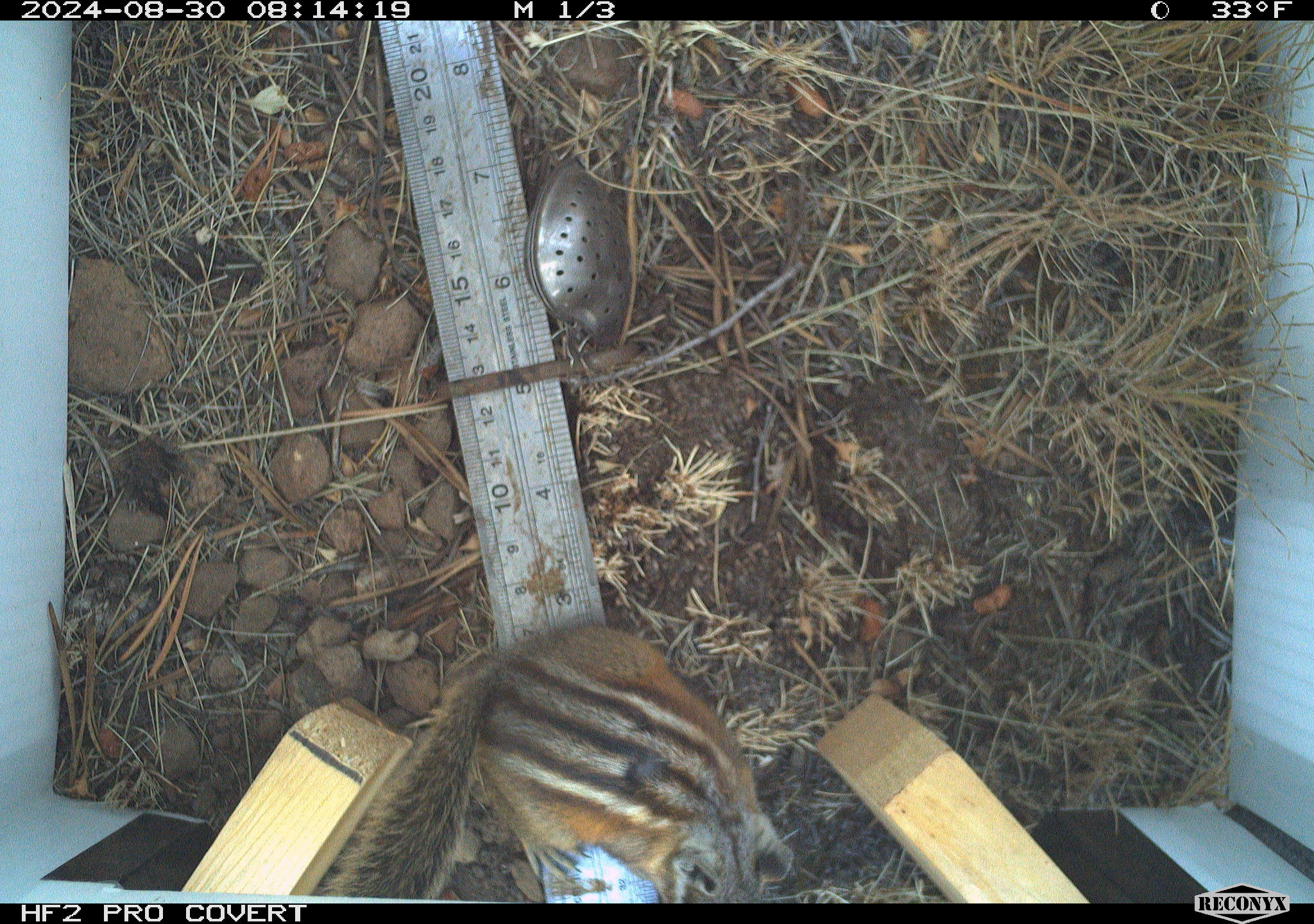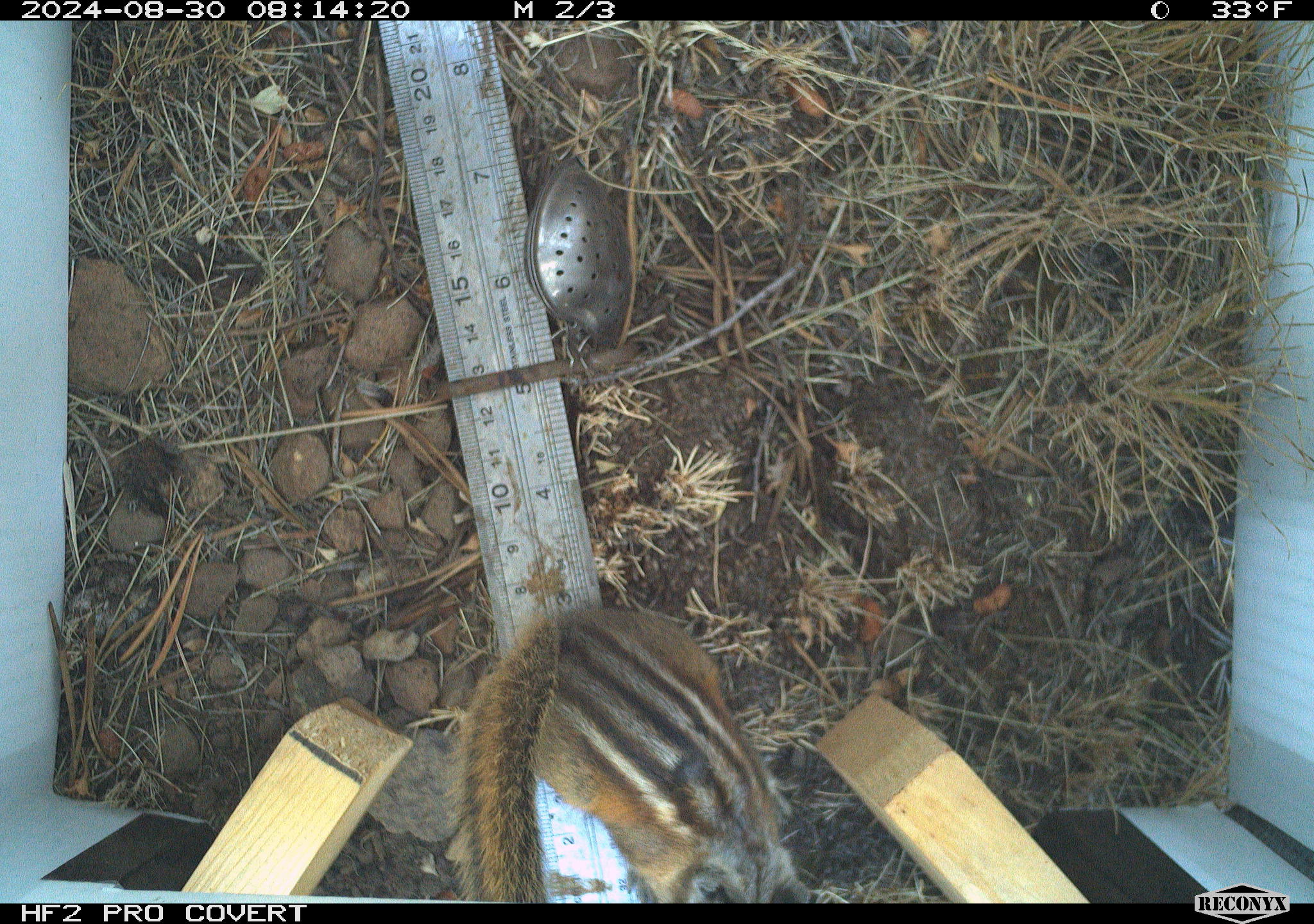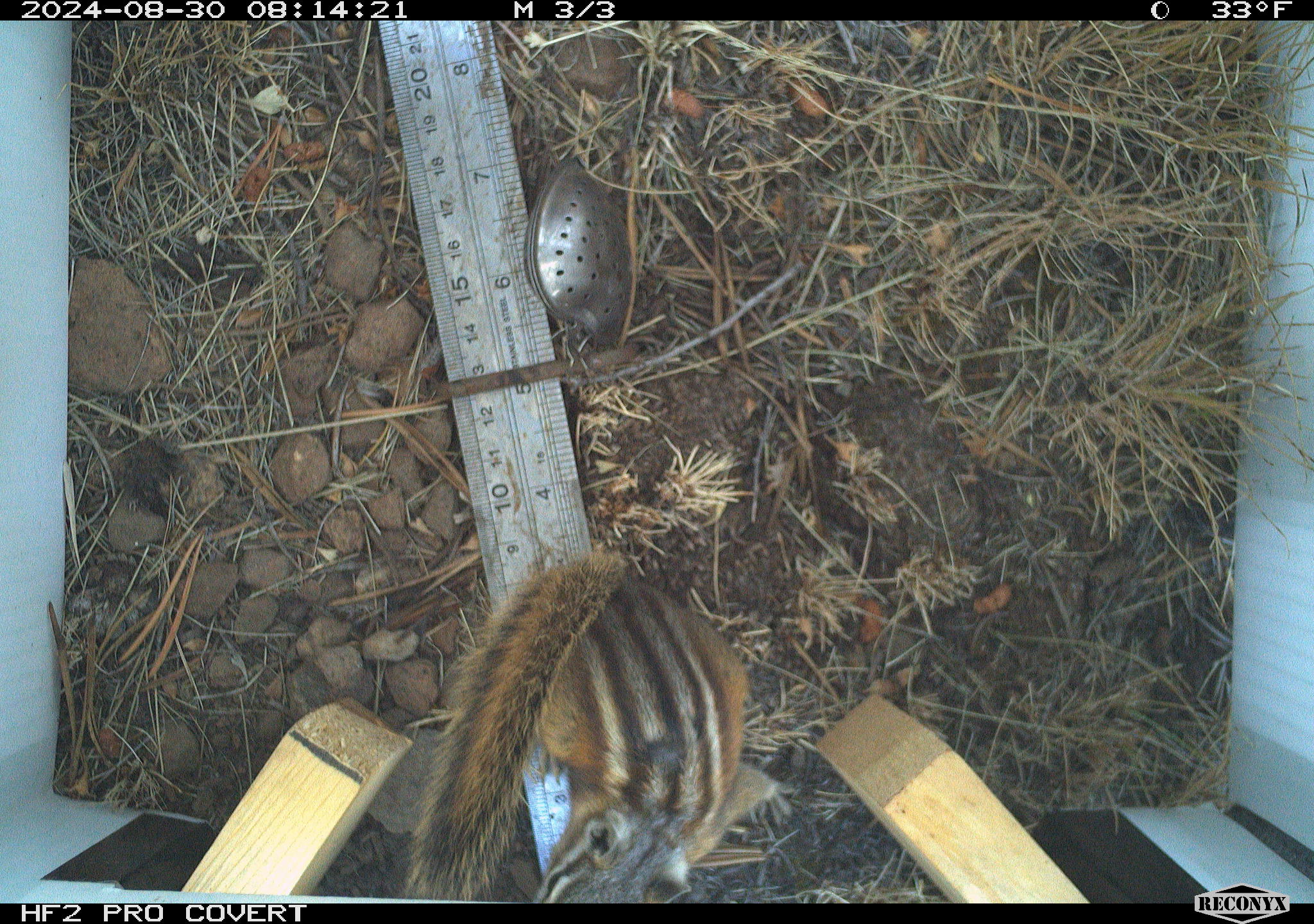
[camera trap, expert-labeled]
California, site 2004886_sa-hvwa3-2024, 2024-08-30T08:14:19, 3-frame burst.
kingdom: Animalia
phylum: Chordata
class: Mammalia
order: Rodentia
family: Sciuridae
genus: Neotamias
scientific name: Neotamias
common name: western chipmunks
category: neotamias species